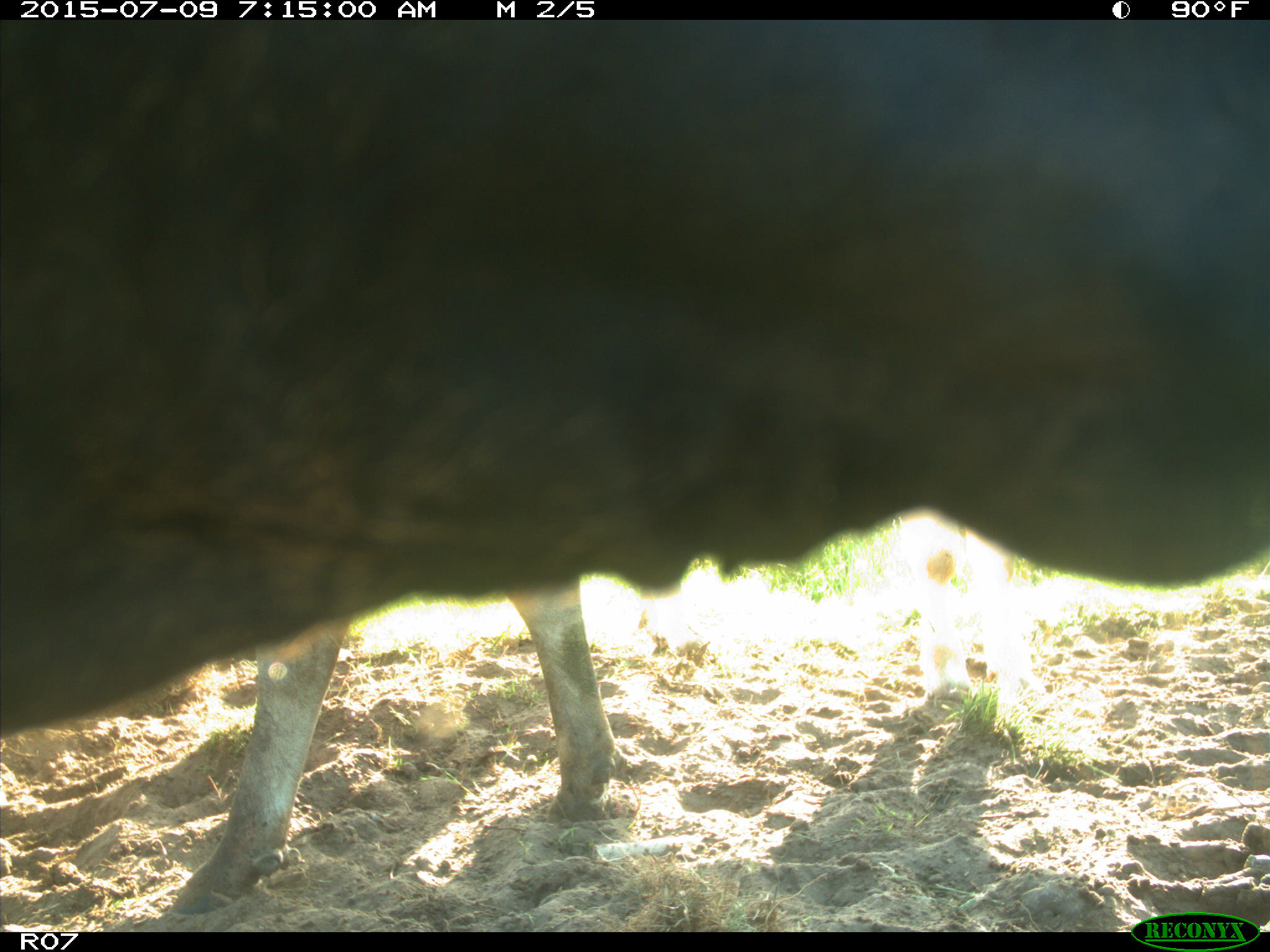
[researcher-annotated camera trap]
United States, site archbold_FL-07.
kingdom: Animalia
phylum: Chordata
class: Mammalia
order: Artiodactyla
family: Bovidae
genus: Bos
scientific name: Bos taurus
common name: domestic cow